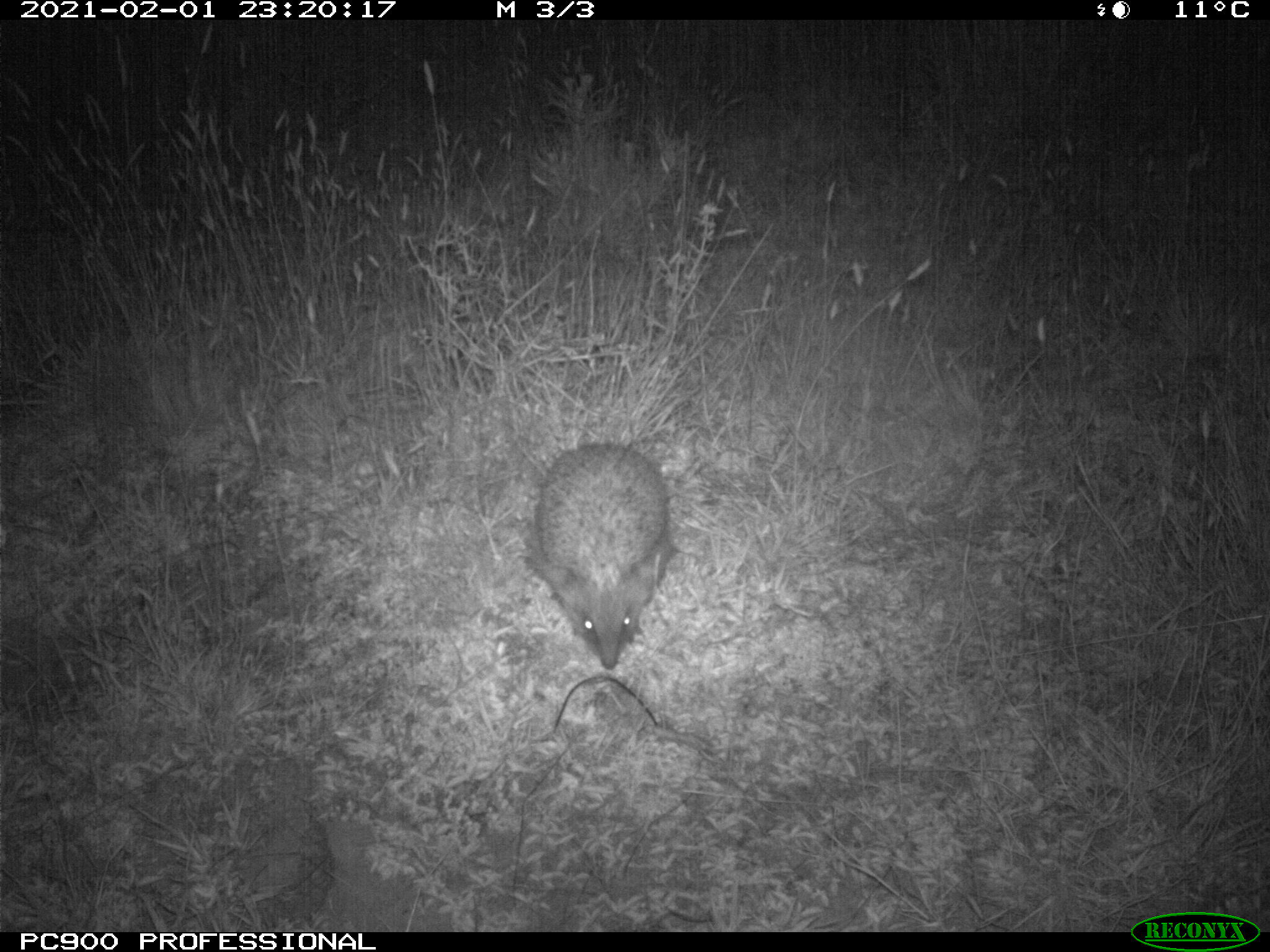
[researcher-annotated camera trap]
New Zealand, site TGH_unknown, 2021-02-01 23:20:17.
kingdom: Animalia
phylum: Chordata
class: Mammalia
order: Eulipotyphla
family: Erinaceidae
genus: Erinaceus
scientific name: Erinaceus europaeus europaeus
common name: european hedgehog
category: hedgehog